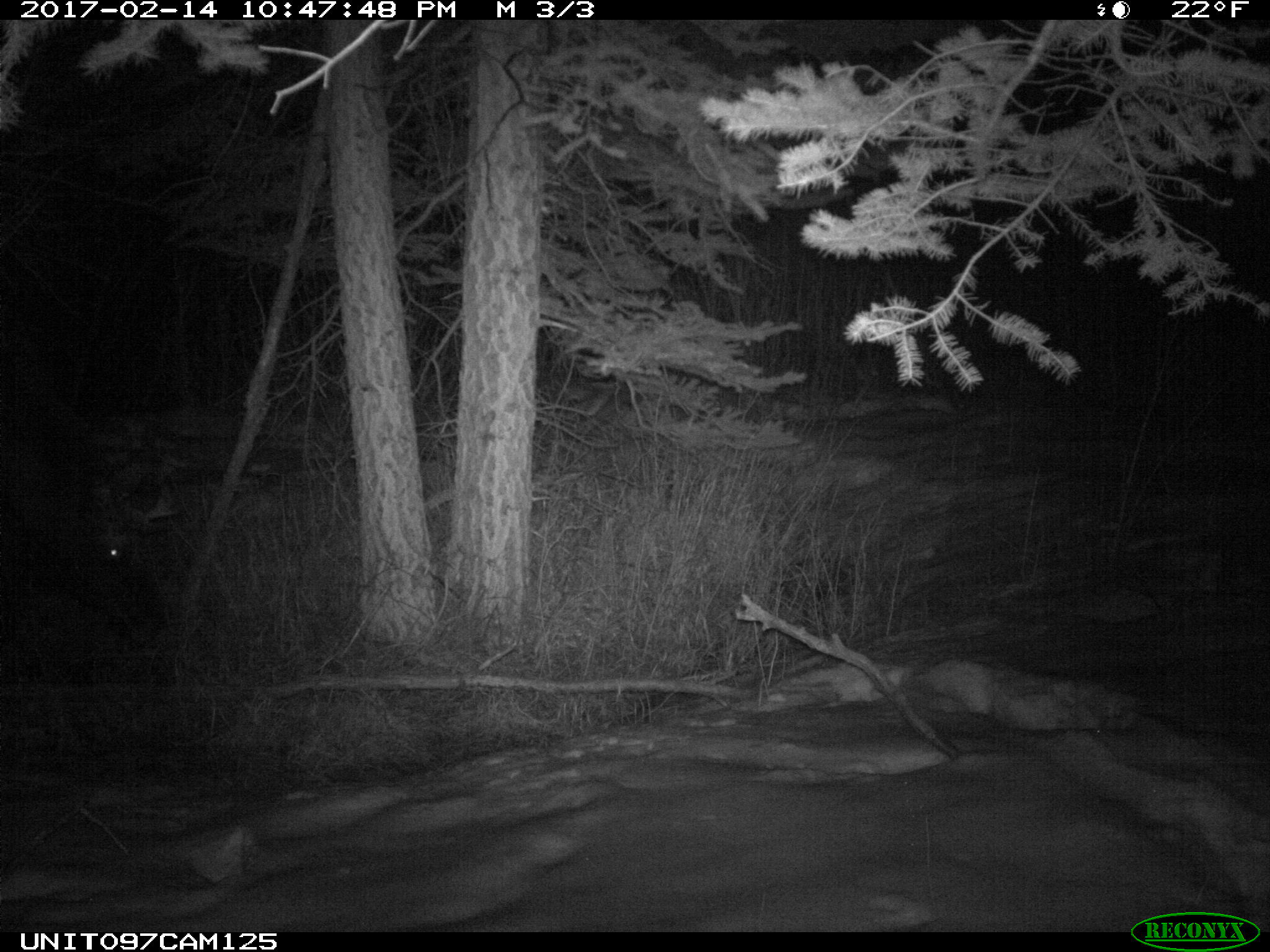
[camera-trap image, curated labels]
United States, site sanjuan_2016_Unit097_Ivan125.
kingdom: Animalia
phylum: Chordata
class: Mammalia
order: Artiodactyla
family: Cervidae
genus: Alces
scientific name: Alces alces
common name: moose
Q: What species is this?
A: Alces alces (moose).